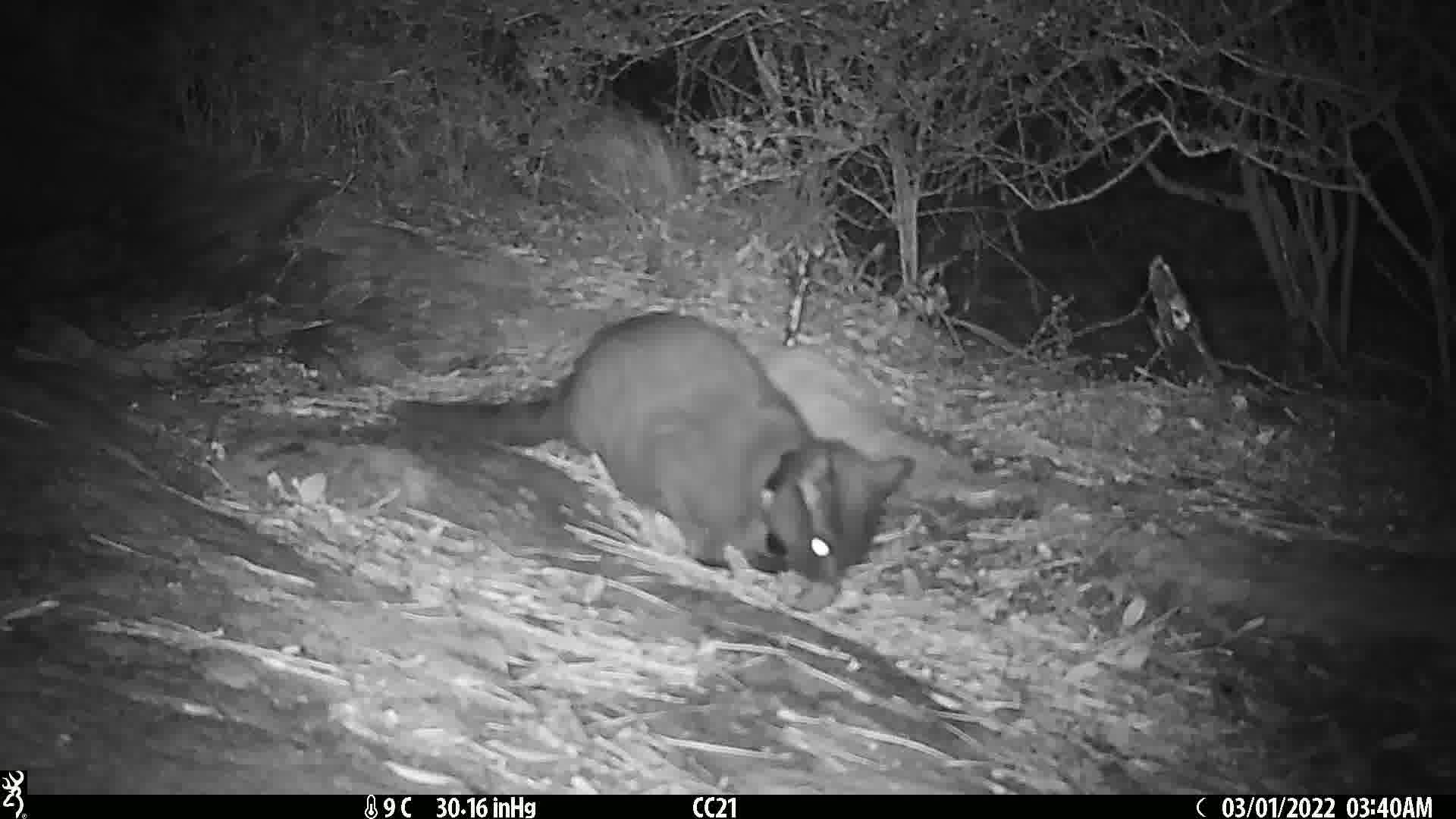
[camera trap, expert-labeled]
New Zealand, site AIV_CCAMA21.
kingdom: Animalia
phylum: Chordata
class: Mammalia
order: Carnivora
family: Felidae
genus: Felis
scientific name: Felis catus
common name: domestic cat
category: cat